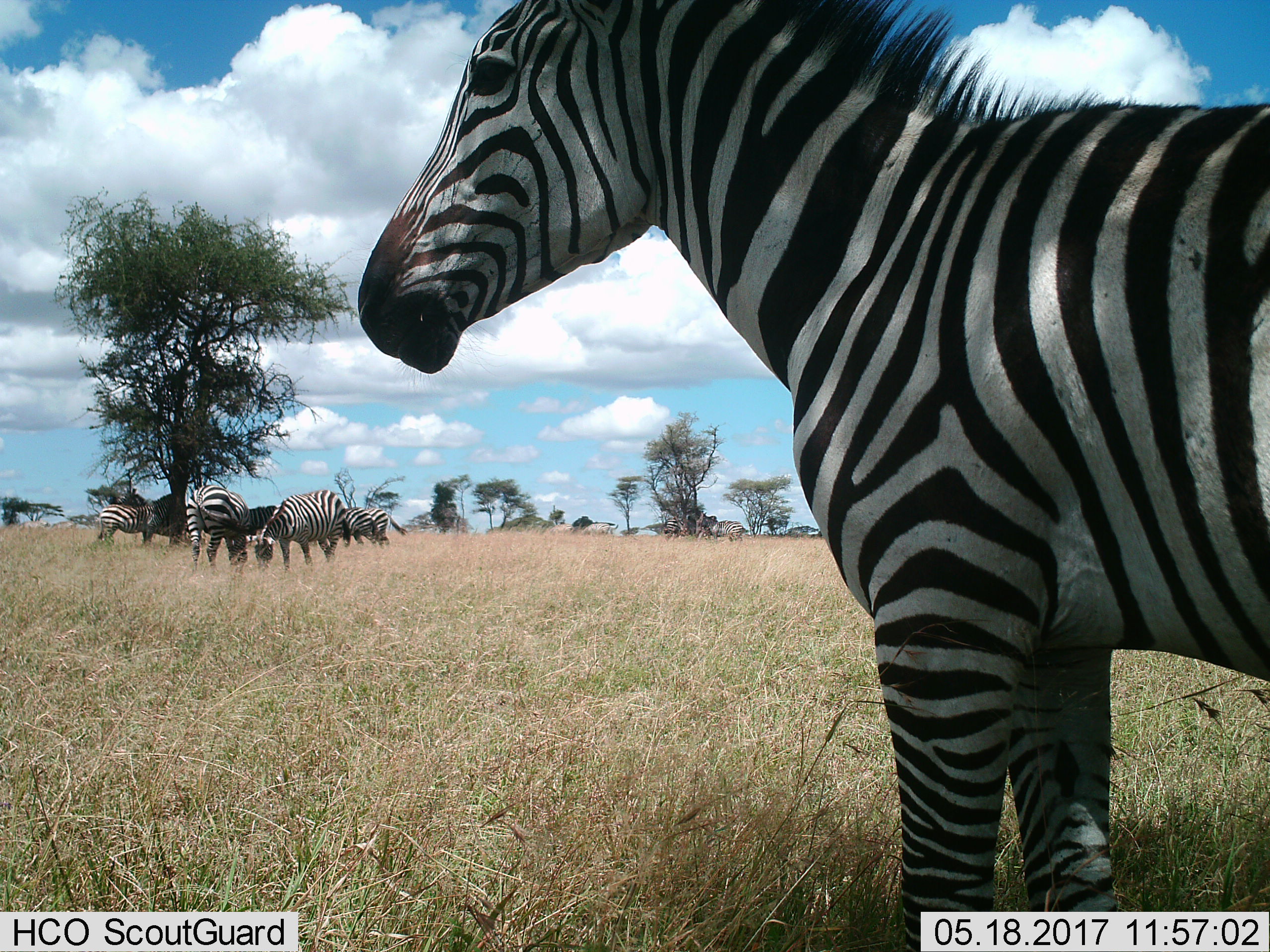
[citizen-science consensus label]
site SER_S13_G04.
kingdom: Animalia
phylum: Chordata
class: Mammalia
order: Perissodactyla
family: Equidae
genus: Equus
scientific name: Equus quagga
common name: plains zebra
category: zebraplains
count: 7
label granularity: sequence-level